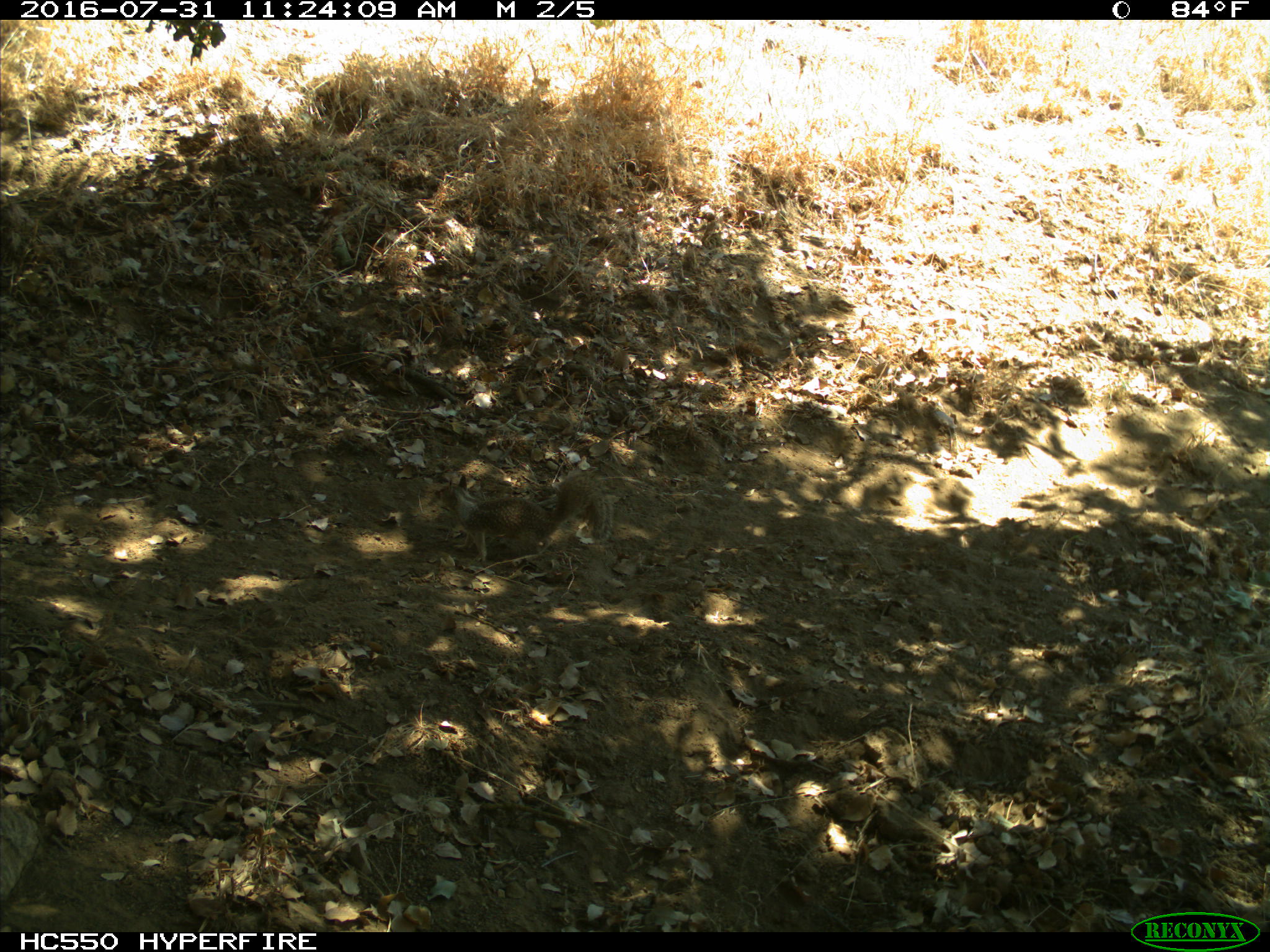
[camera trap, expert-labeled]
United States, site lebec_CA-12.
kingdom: Animalia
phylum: Chordata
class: Mammalia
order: Rodentia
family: Sciuridae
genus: Otospermophilus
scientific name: Otospermophilus beecheyi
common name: california ground squirrel